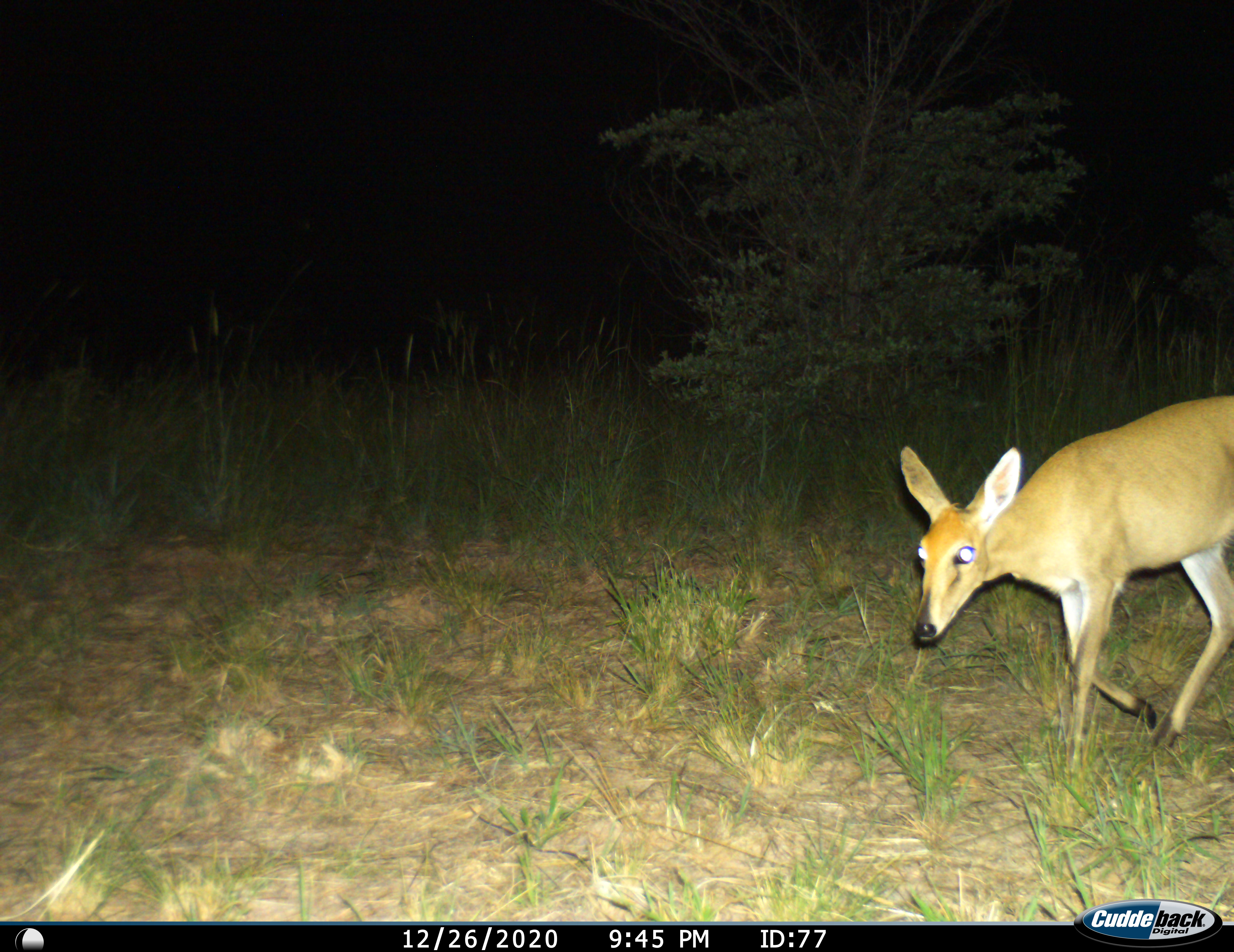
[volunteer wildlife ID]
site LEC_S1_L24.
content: unidentified animal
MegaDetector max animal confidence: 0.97